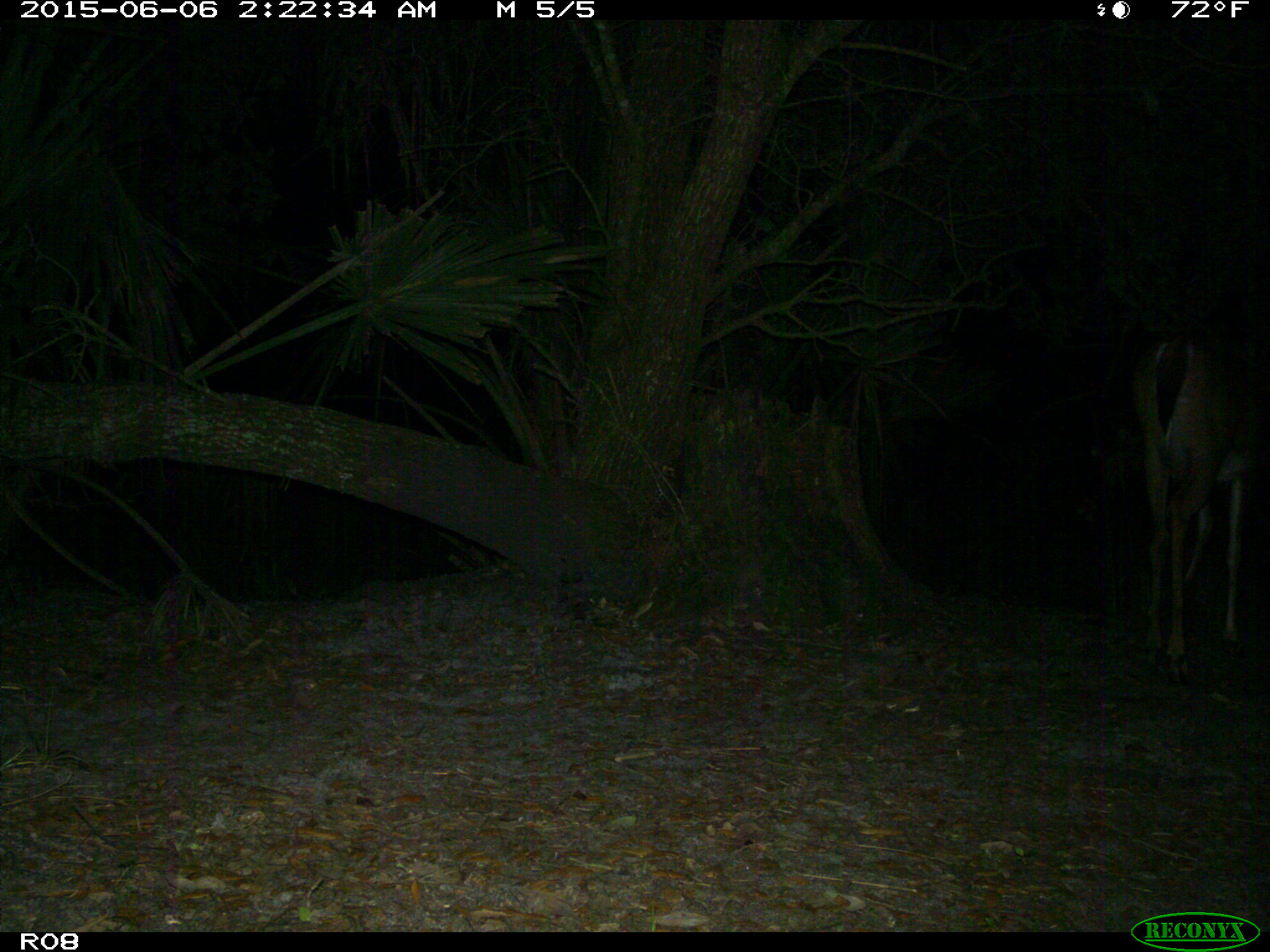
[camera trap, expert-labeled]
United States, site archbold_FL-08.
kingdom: Animalia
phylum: Chordata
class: Mammalia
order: Artiodactyla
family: Cervidae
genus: Odocoileus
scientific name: Odocoileus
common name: deer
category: unidentified deer